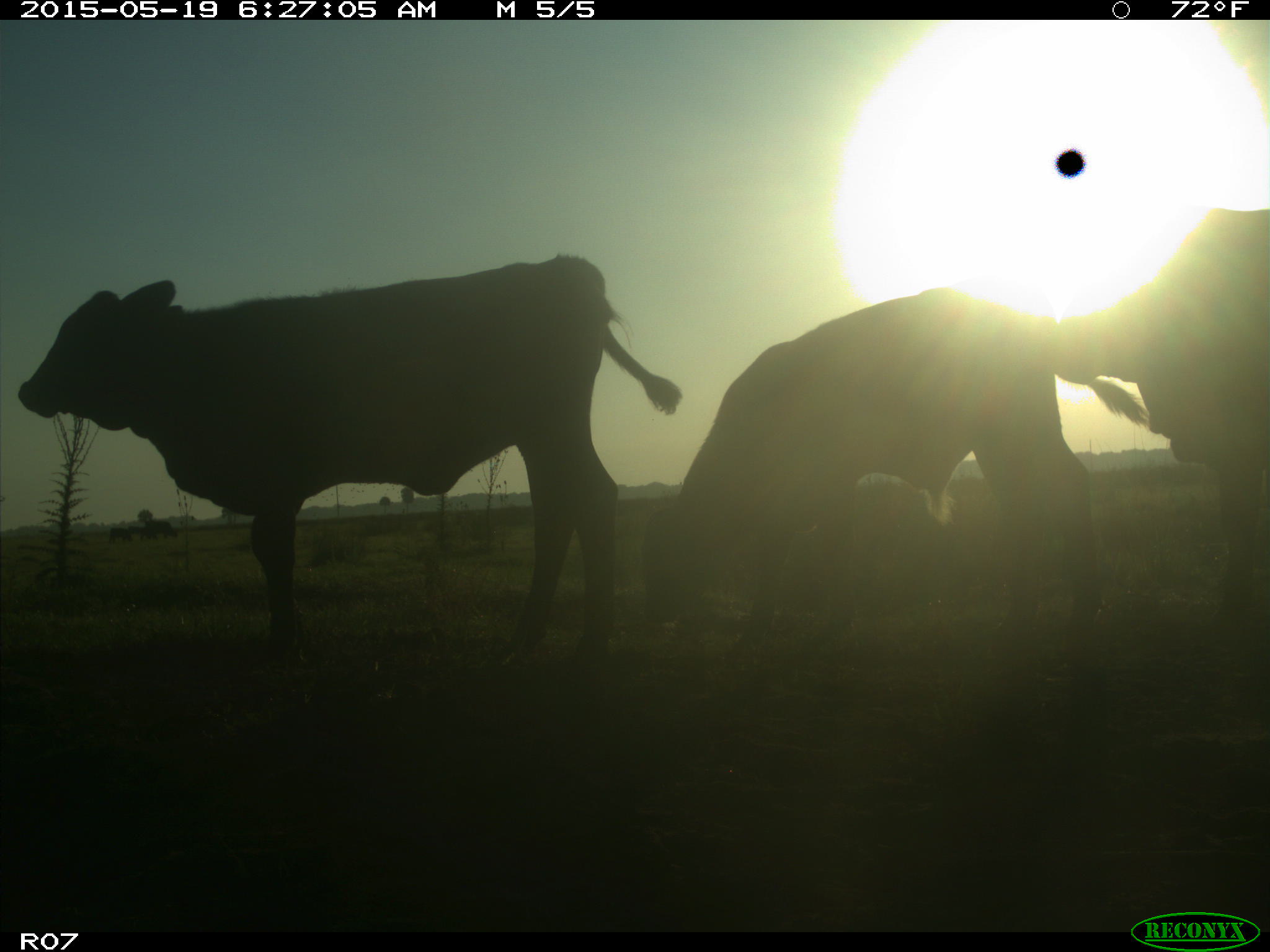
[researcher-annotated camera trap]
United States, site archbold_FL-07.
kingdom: Animalia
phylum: Chordata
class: Mammalia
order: Artiodactyla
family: Bovidae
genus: Bos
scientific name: Bos taurus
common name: domestic cow